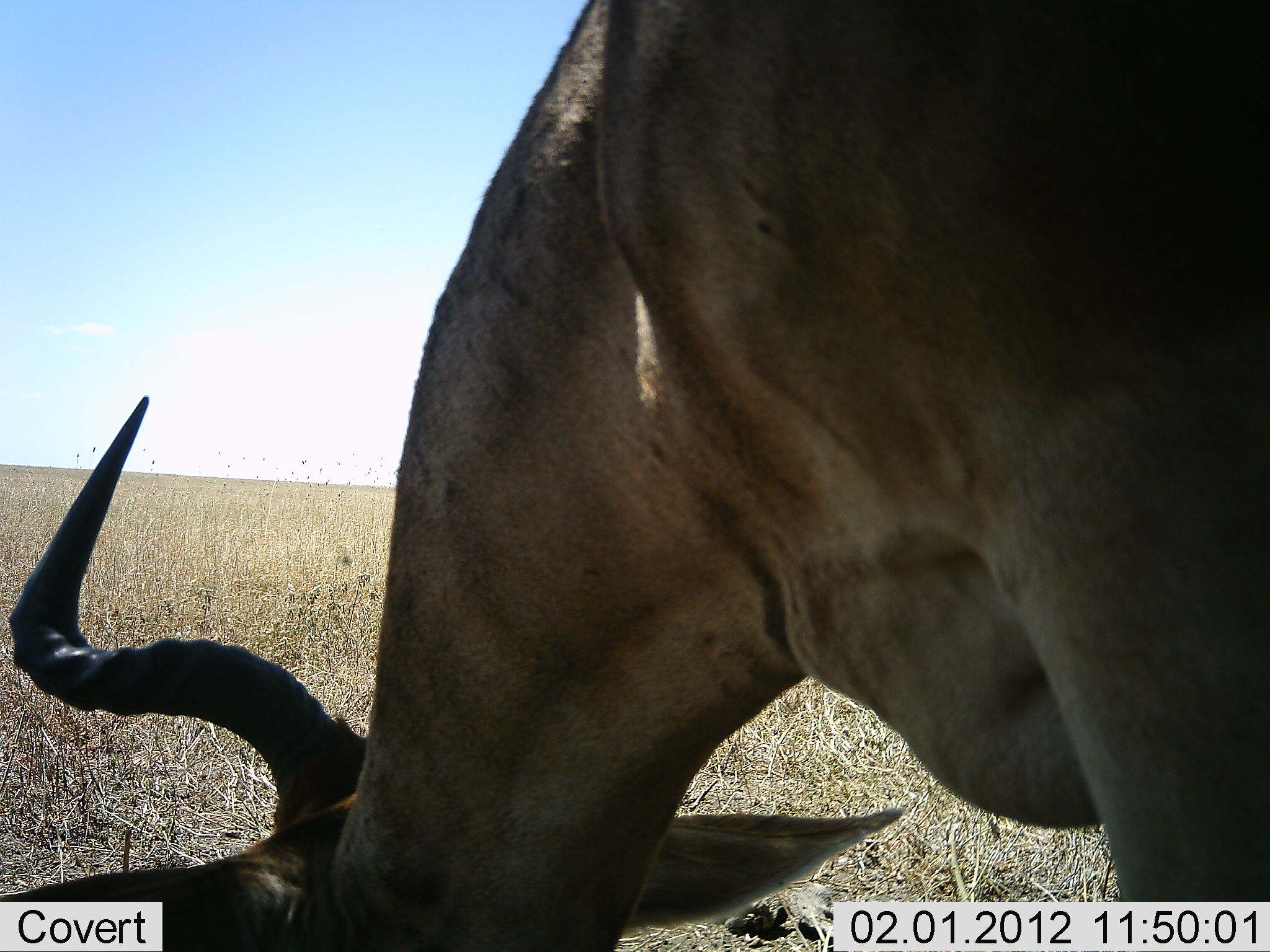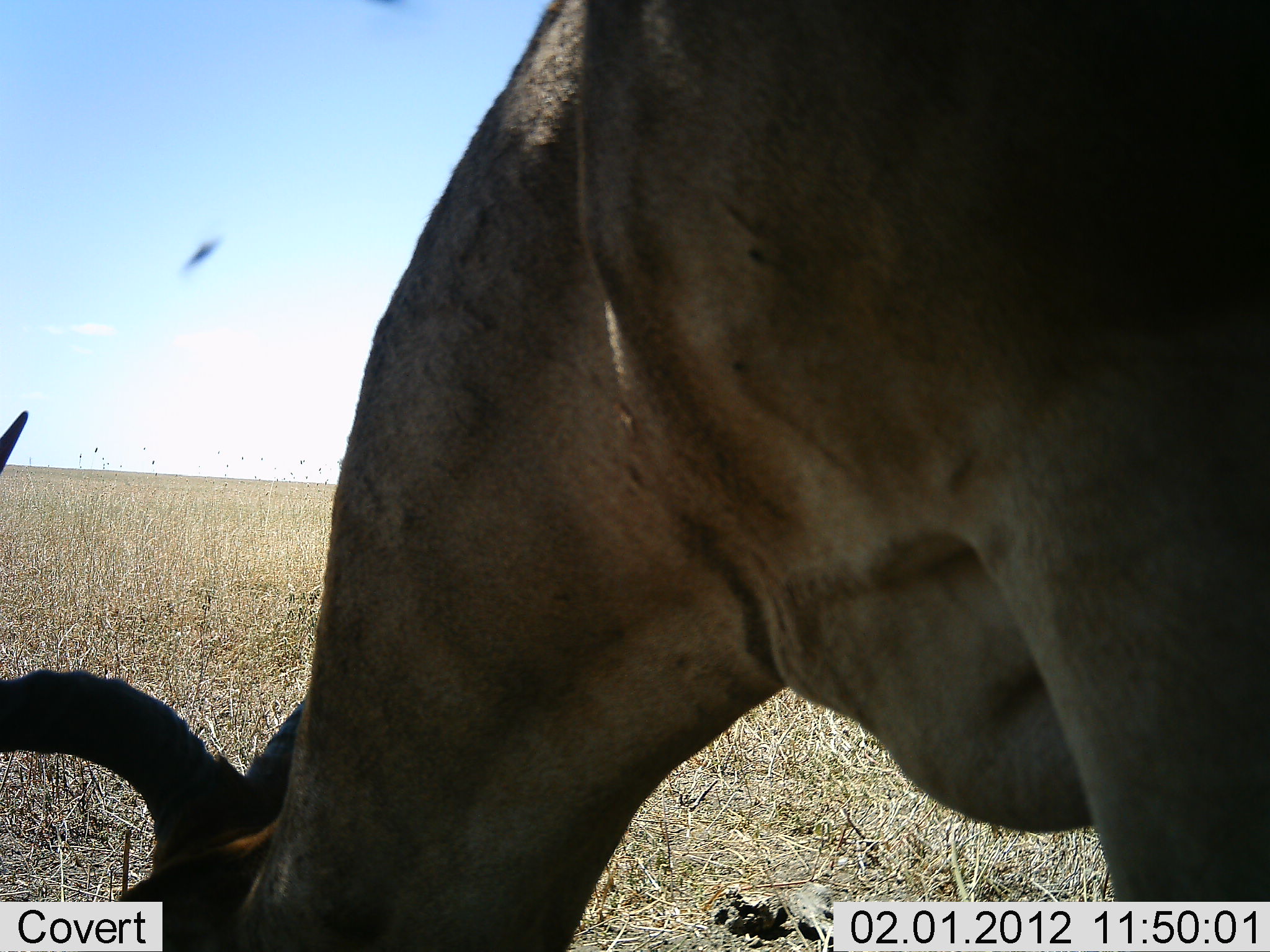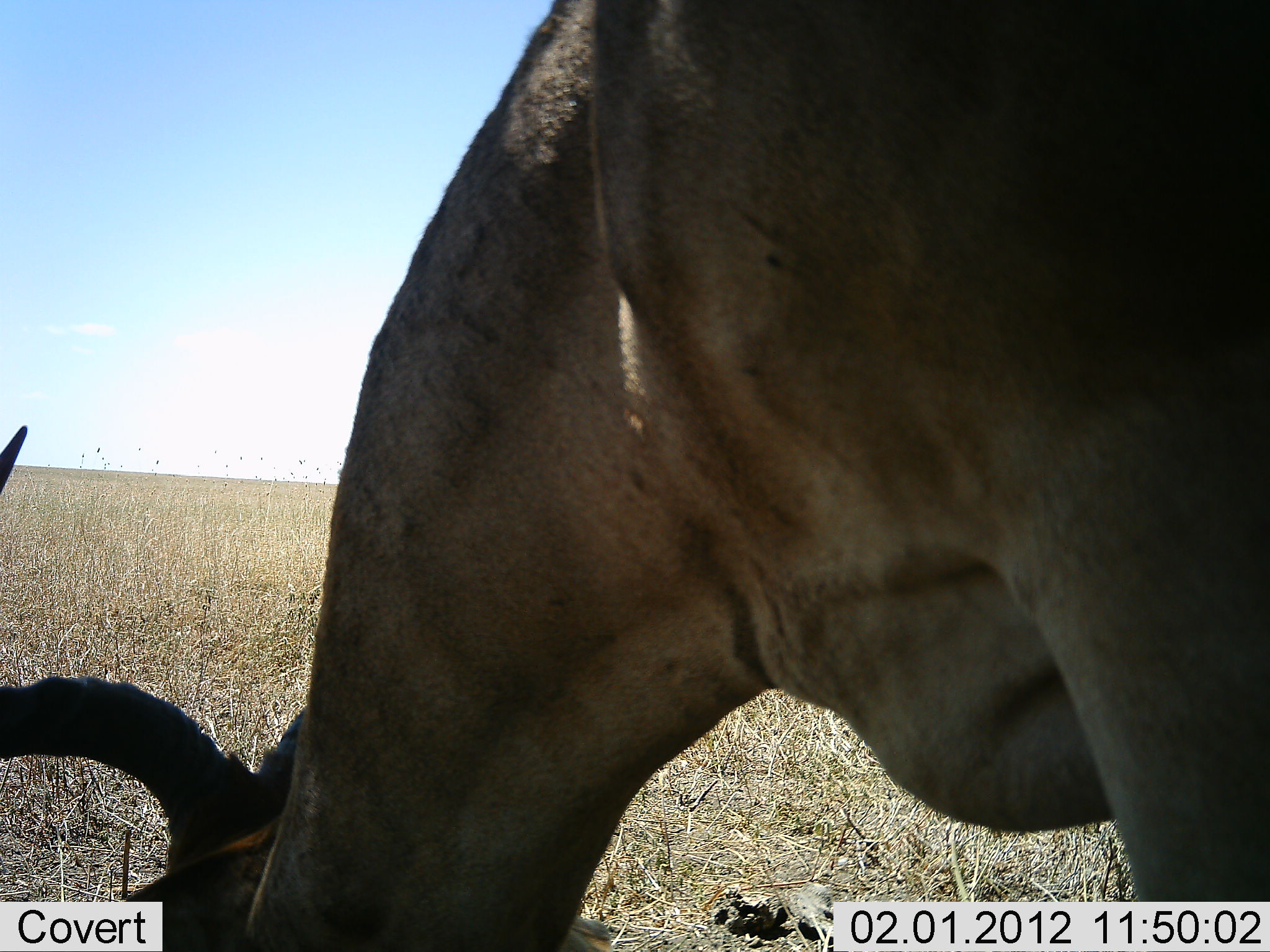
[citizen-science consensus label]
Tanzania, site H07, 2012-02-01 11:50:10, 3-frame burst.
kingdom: Animalia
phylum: Chordata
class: Mammalia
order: Artiodactyla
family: Bovidae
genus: Alcelaphus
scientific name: Alcelaphus buselaphus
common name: hartebeest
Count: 1.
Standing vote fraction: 9%.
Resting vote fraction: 0%.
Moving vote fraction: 4%.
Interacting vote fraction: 0%.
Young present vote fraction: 0%.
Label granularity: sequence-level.